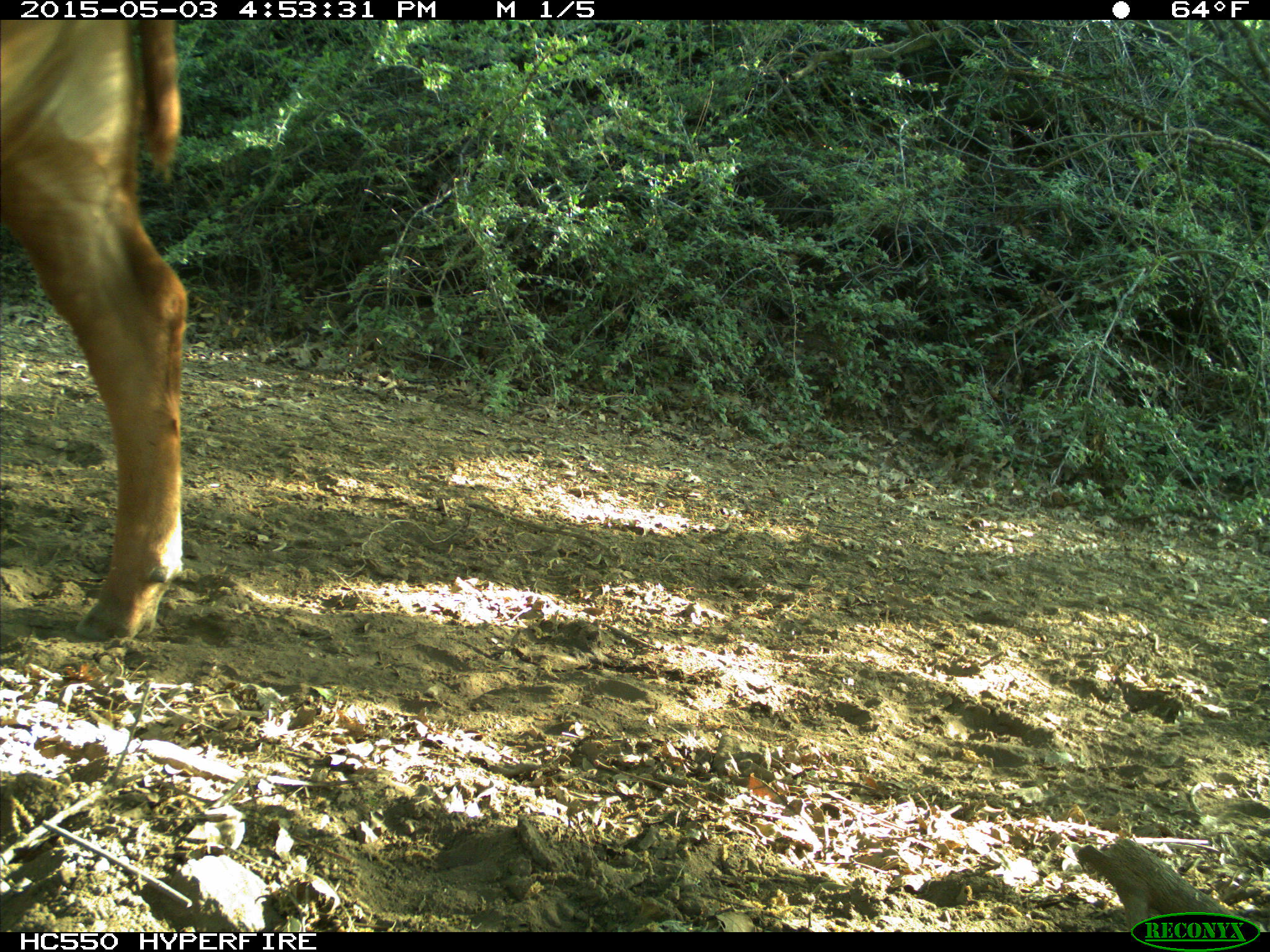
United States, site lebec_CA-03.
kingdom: Animalia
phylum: Chordata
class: Mammalia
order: Artiodactyla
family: Bovidae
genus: Bos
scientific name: Bos taurus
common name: domestic cow